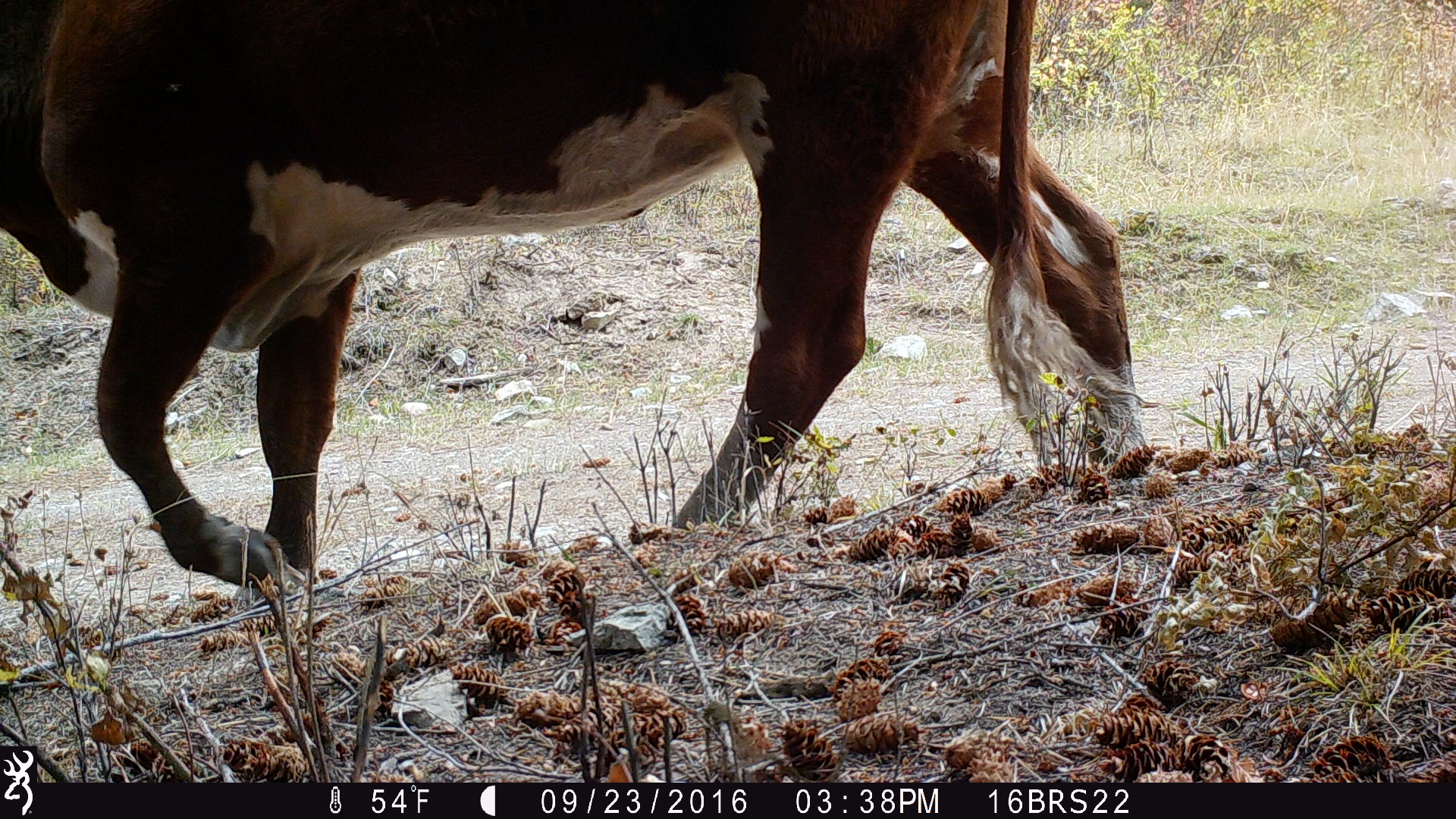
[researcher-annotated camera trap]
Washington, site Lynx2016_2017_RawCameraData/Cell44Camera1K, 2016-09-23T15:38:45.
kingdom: Animalia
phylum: Chordata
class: Mammalia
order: Artiodactyla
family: Bovidae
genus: Bos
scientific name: Bos taurus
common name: domestic cattle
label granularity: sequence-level